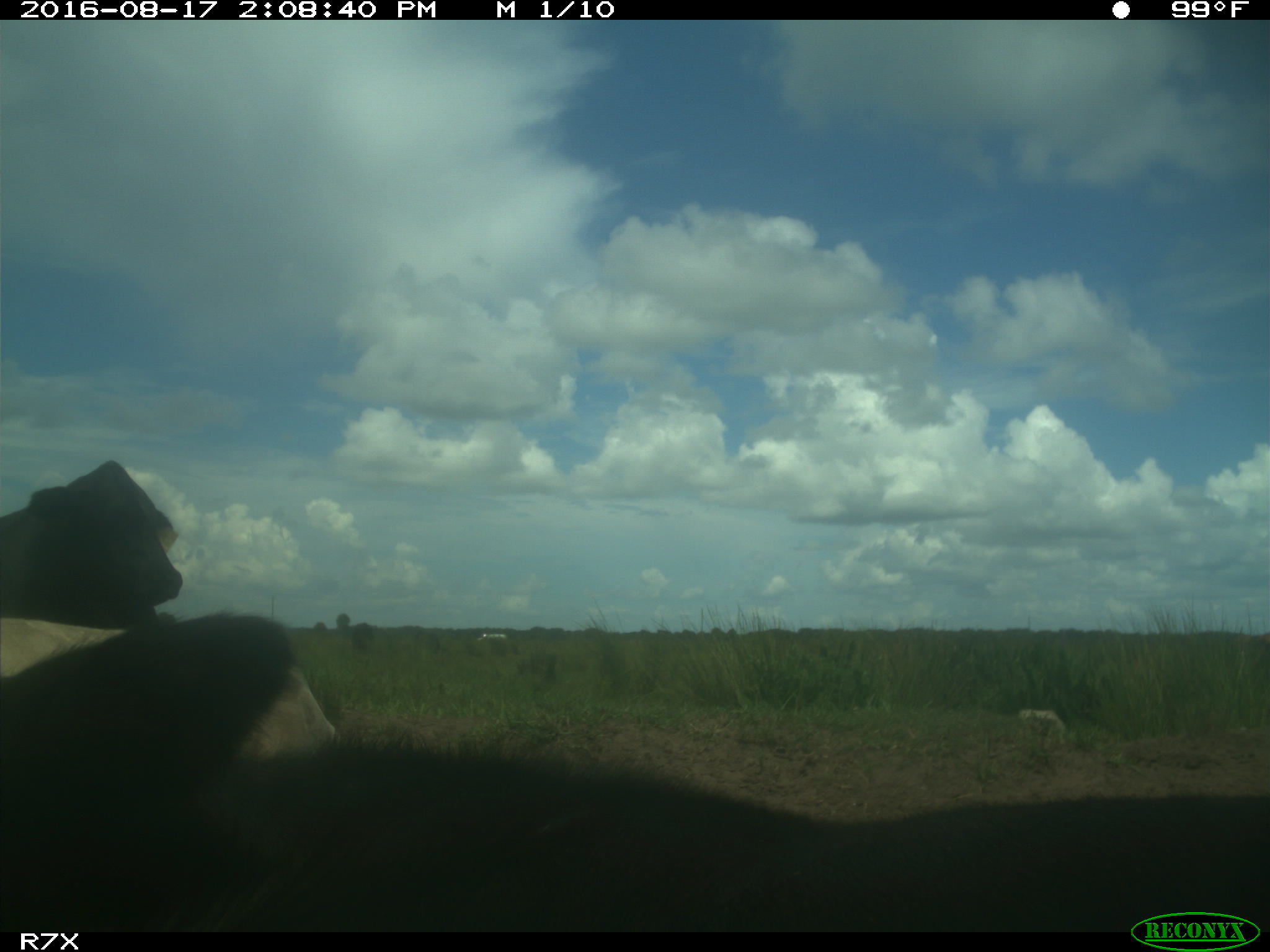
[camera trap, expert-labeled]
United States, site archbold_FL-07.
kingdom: Animalia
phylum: Chordata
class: Mammalia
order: Artiodactyla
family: Bovidae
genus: Bos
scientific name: Bos taurus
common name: domestic cow